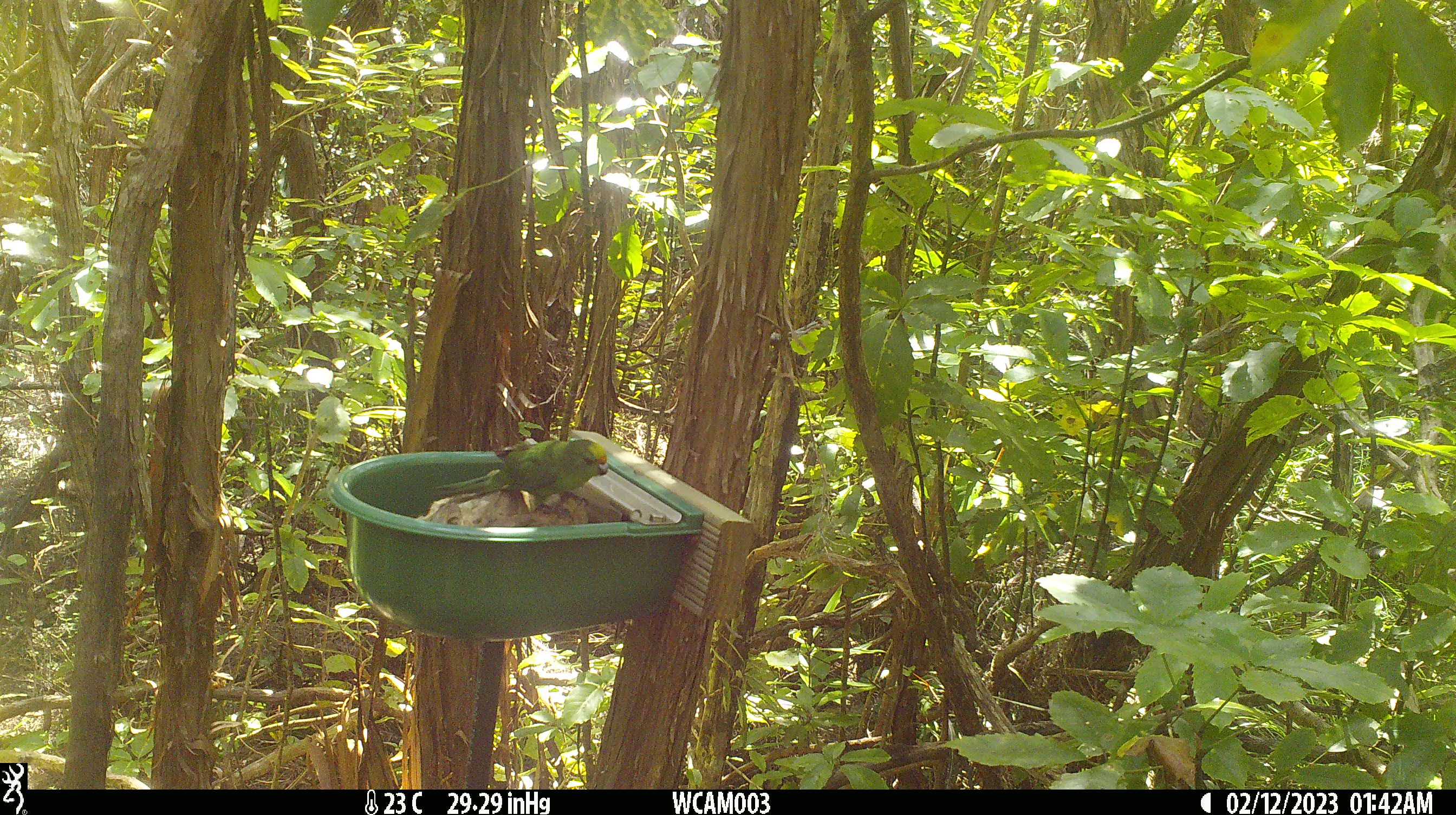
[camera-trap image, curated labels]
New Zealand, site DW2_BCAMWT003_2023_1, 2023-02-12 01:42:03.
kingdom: Animalia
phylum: Chordata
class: Aves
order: Psittaciformes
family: Psittaculidae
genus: Cyanoramphus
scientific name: Cyanoramphus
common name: parakeet